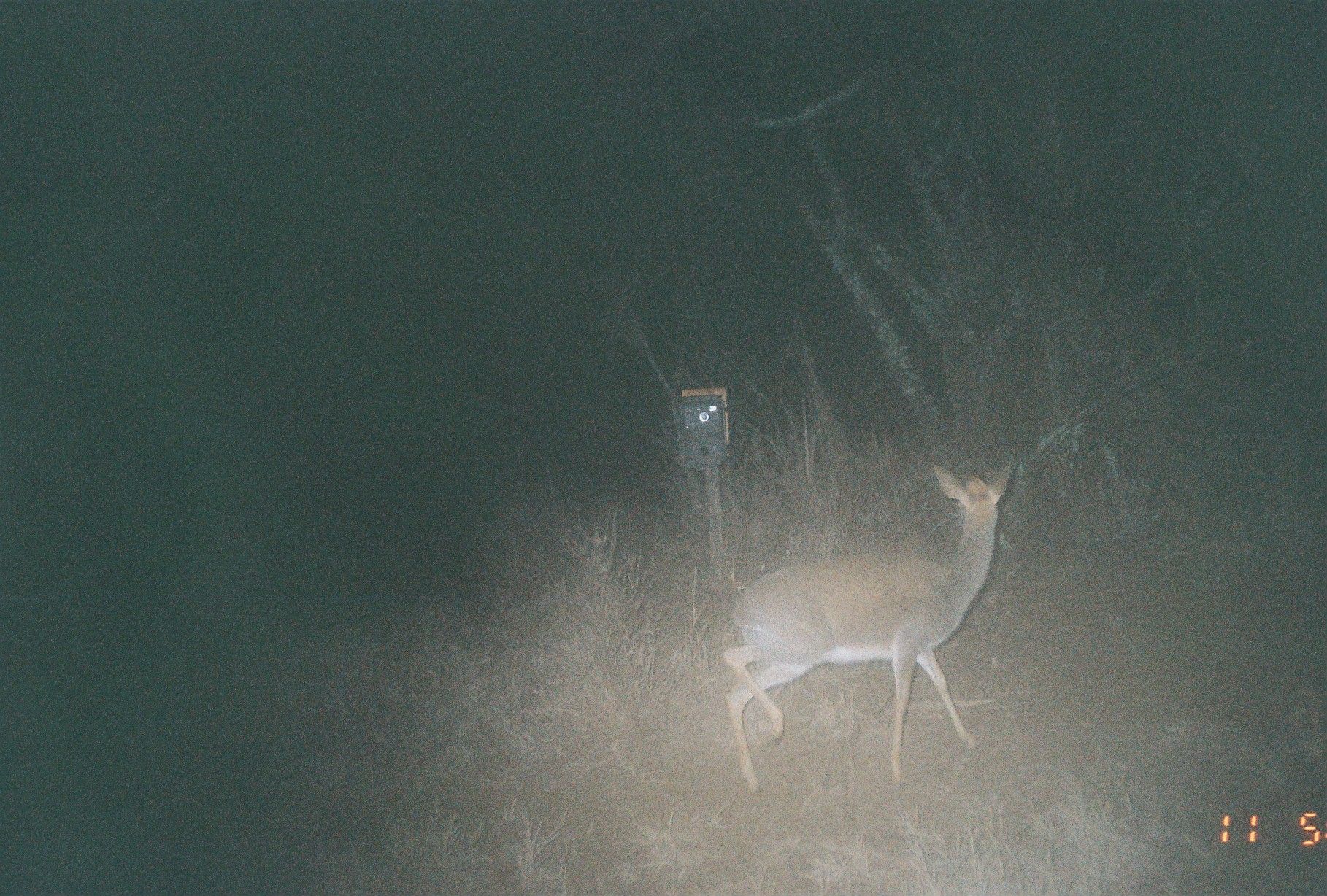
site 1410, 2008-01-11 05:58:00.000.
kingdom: Animalia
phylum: Chordata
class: Mammalia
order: Artiodactyla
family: Bovidae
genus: Madoqua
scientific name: Madoqua guentheri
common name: günther's dik-dik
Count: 1.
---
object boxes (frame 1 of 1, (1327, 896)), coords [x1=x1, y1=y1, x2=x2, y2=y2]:
madoqua guentheri: [x1=723, y1=462, x2=1011, y2=795]